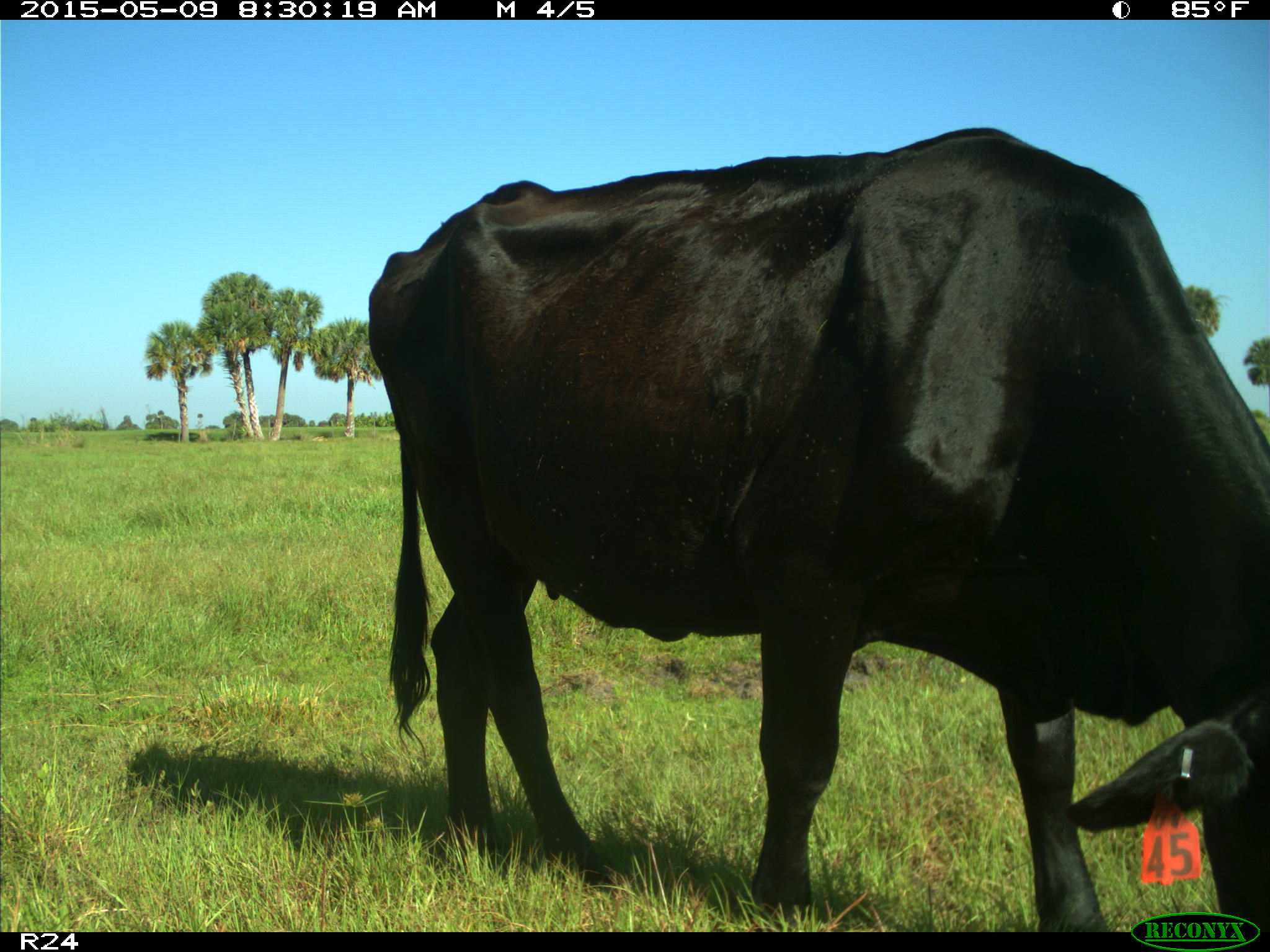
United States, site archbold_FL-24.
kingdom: Animalia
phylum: Chordata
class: Mammalia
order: Artiodactyla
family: Bovidae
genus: Bos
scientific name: Bos taurus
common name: domestic cow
Bos taurus (domestic cow).